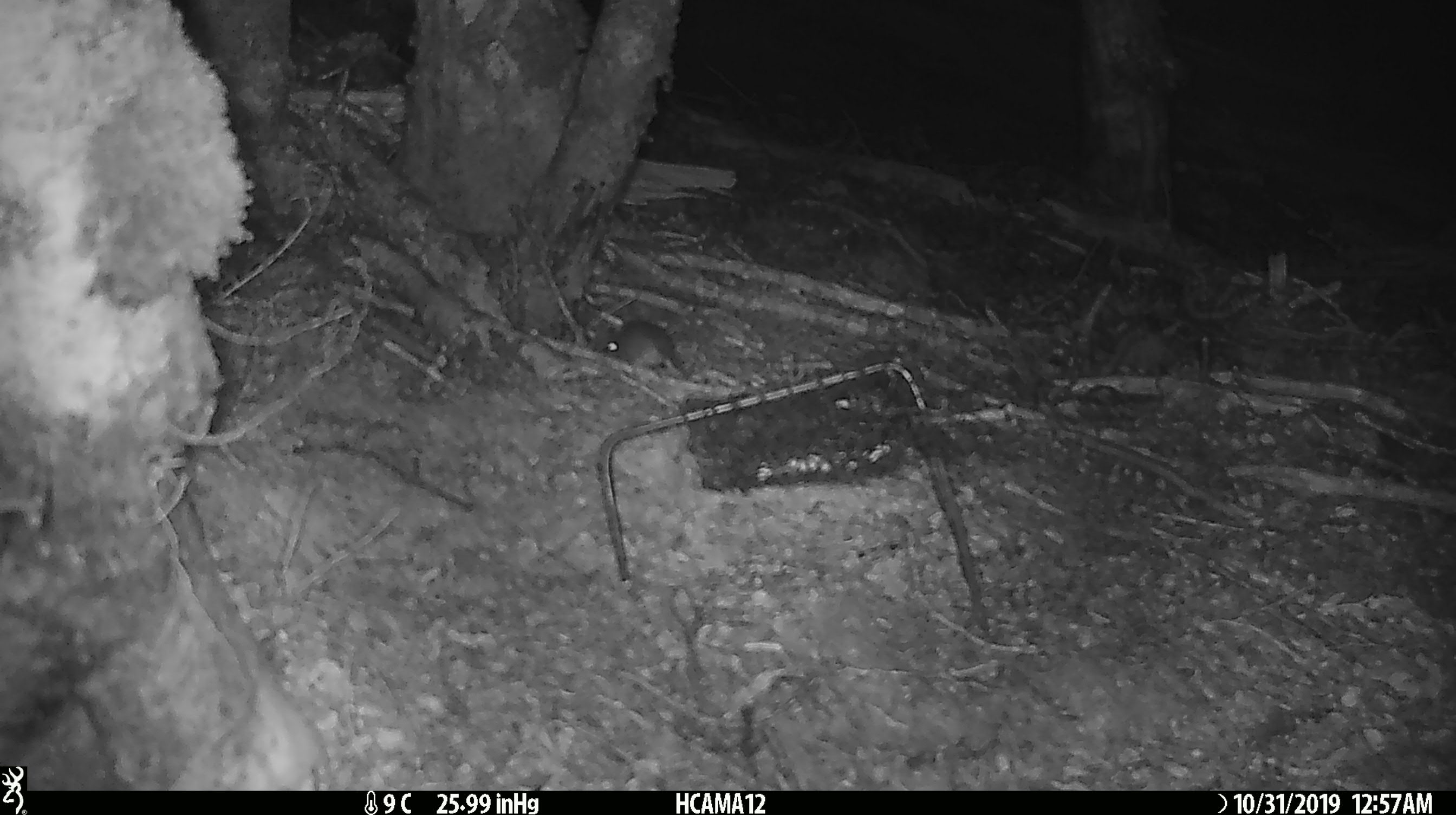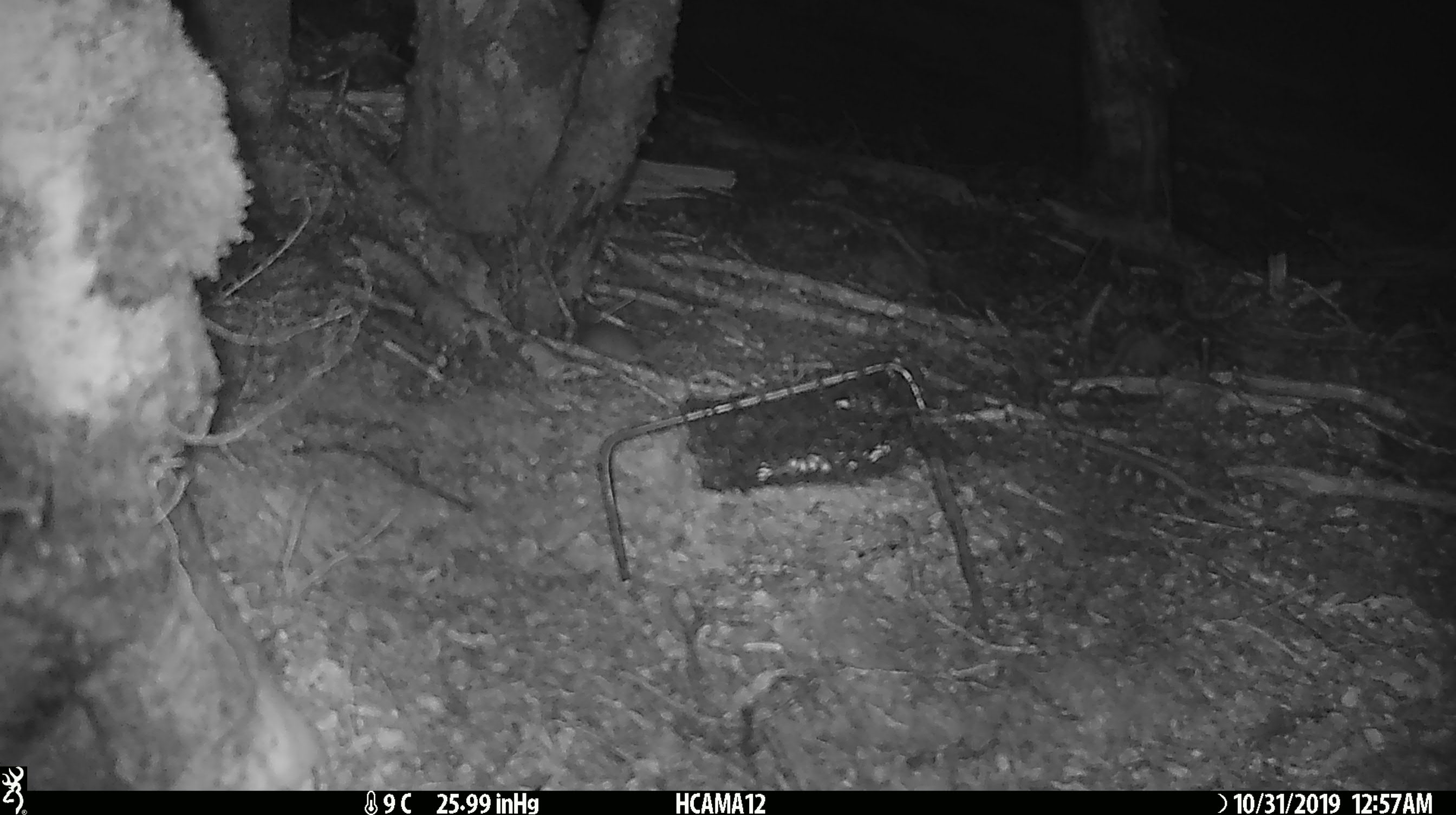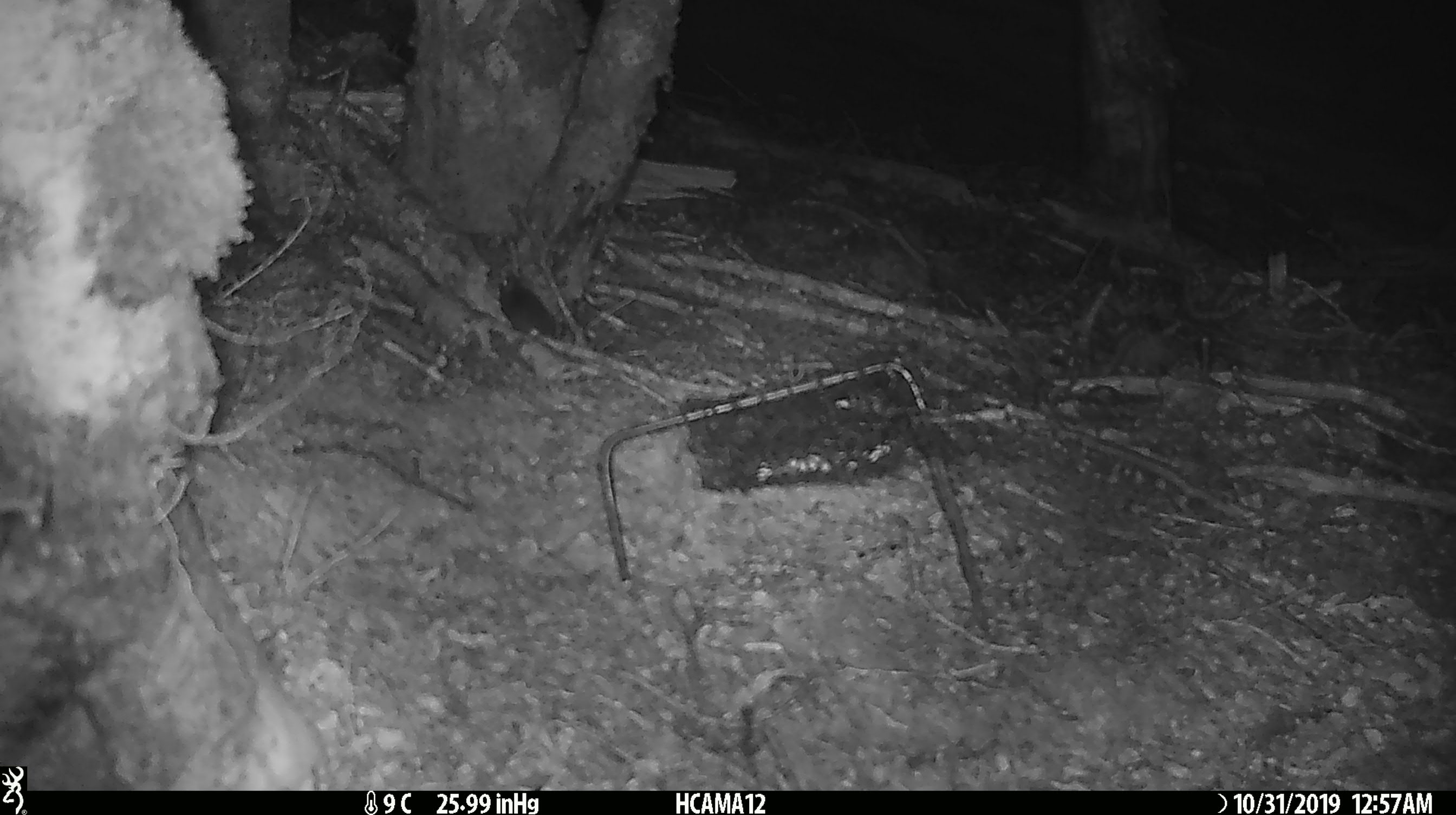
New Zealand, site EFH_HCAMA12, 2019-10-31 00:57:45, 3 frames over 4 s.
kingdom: Animalia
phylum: Chordata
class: Mammalia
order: Rodentia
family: Muridae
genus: Mus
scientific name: Mus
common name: mouse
Mouse (Mus).